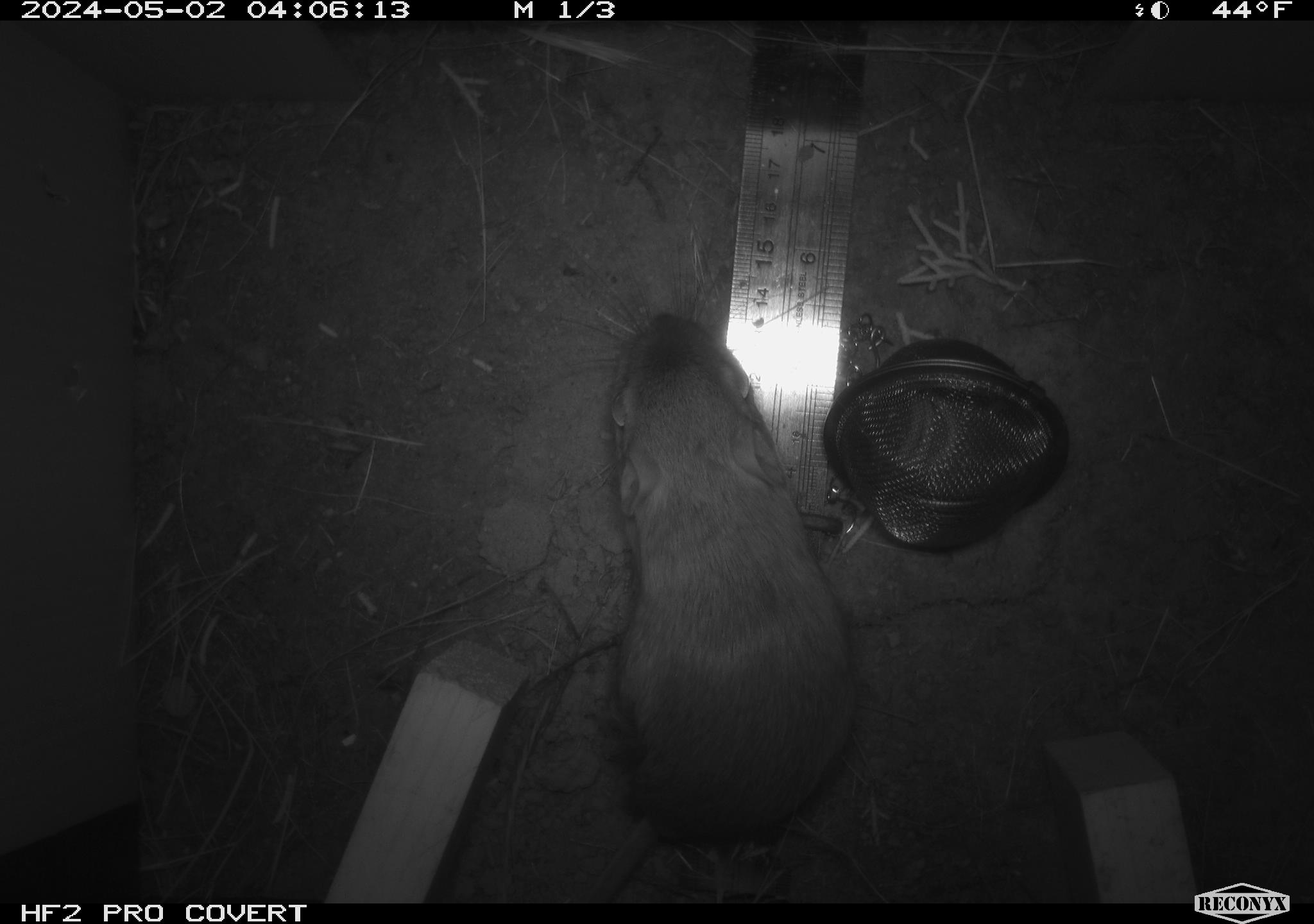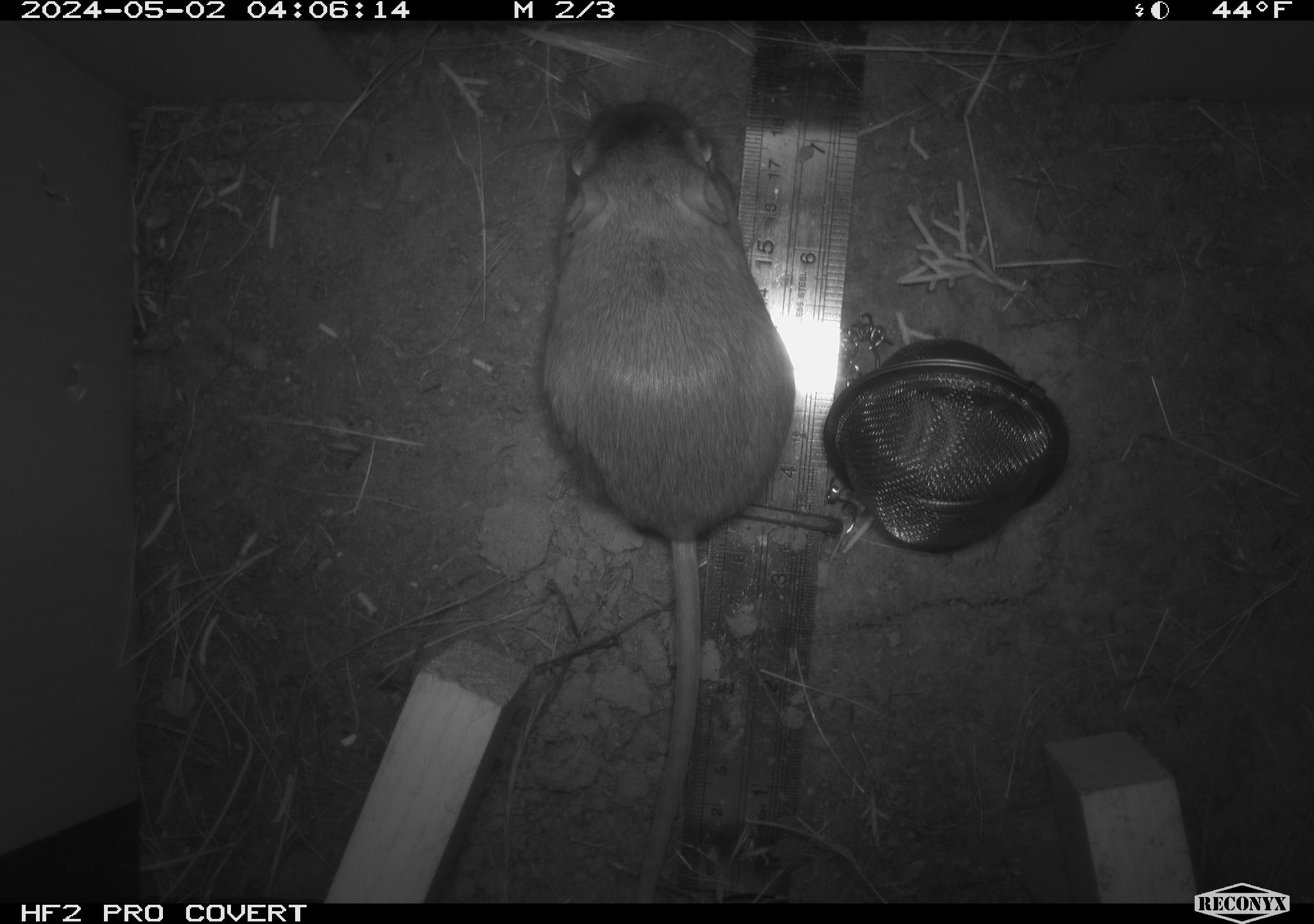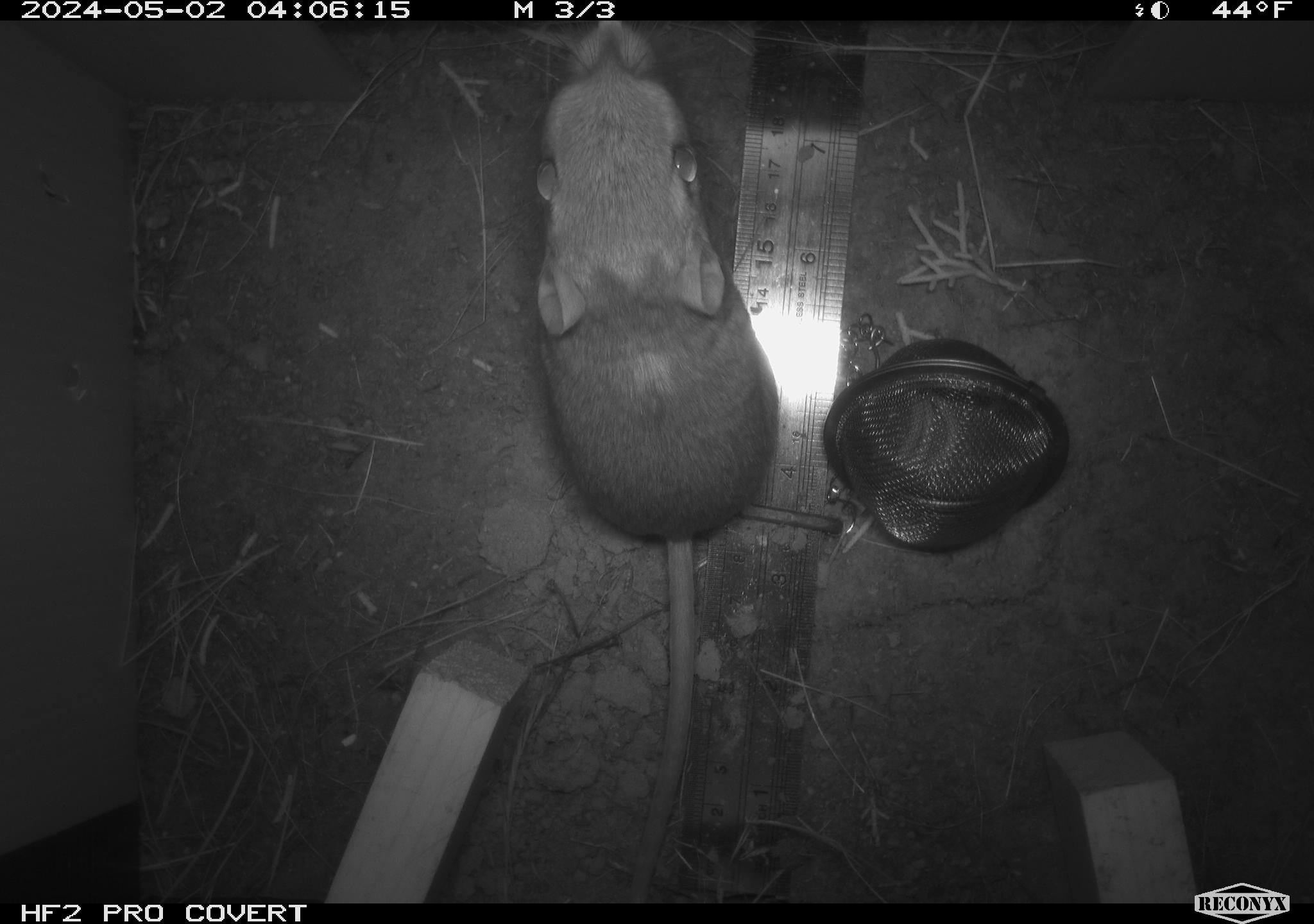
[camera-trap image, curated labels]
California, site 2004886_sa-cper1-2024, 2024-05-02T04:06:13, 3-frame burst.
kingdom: Animalia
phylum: Chordata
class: Mammalia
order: Rodentia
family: Heteromyidae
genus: Dipodomys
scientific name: Dipodomys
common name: kangaroo rats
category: dipodomys species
Dipodomys species (kangaroo rats) (Dipodomys).